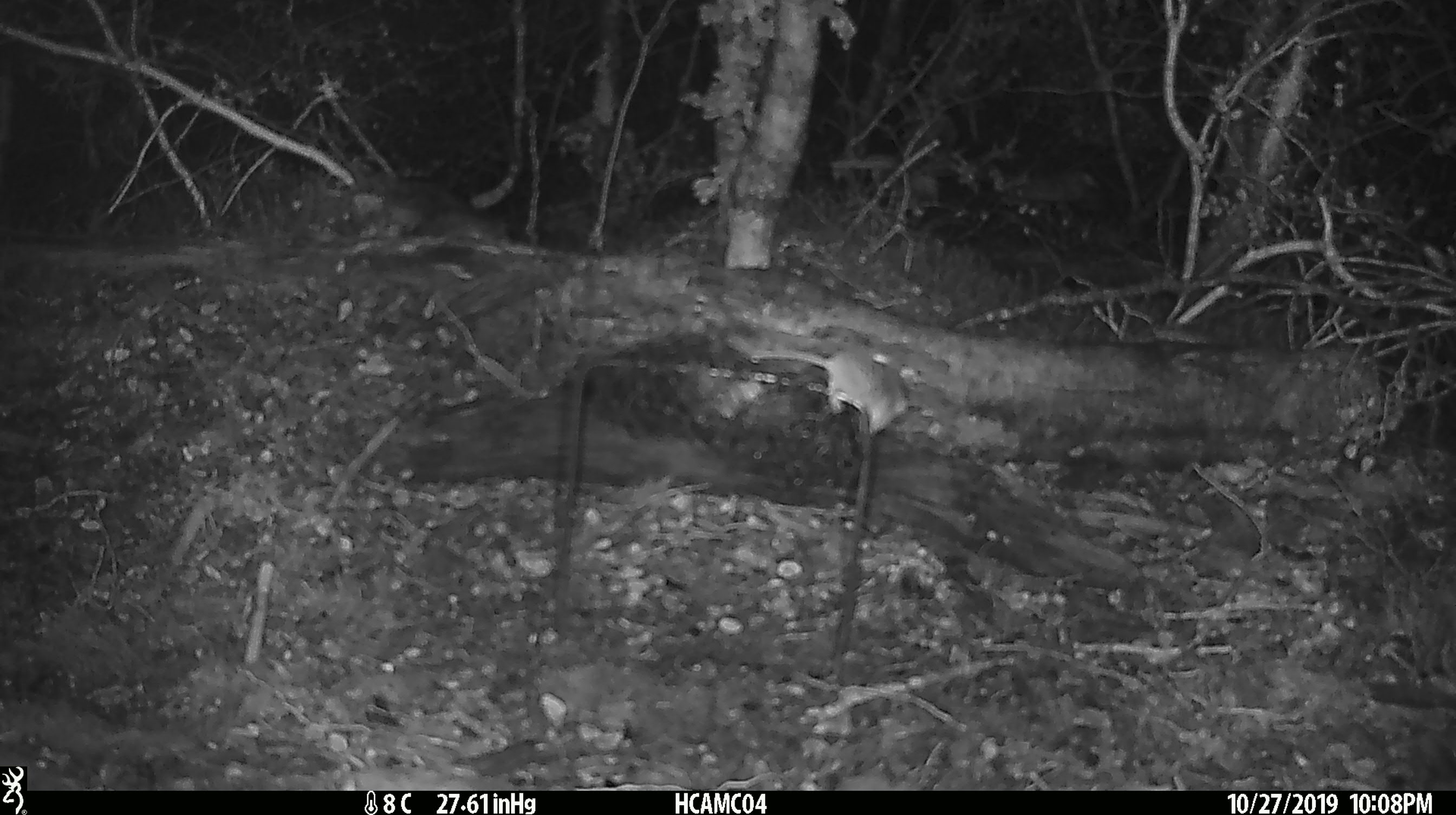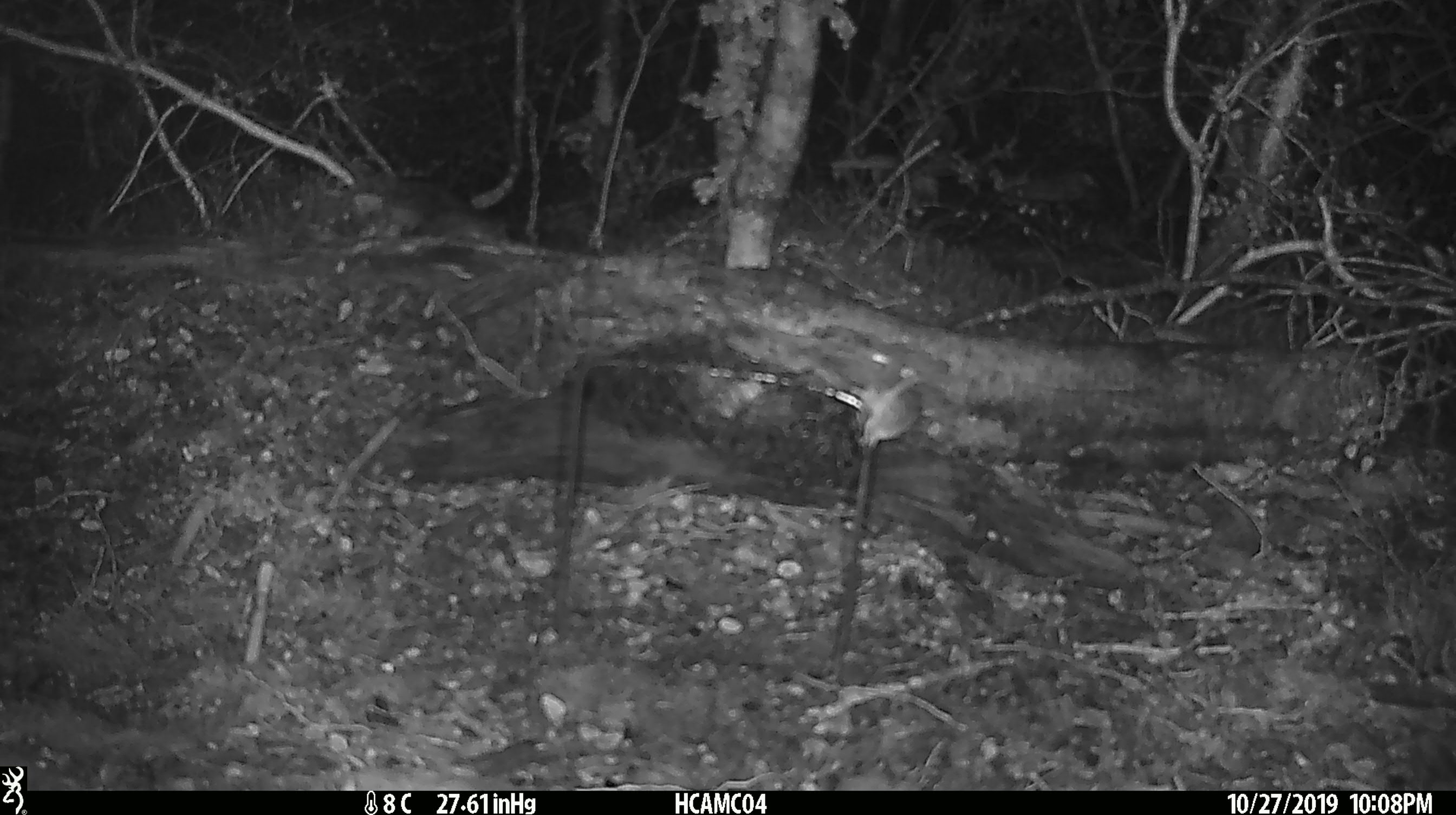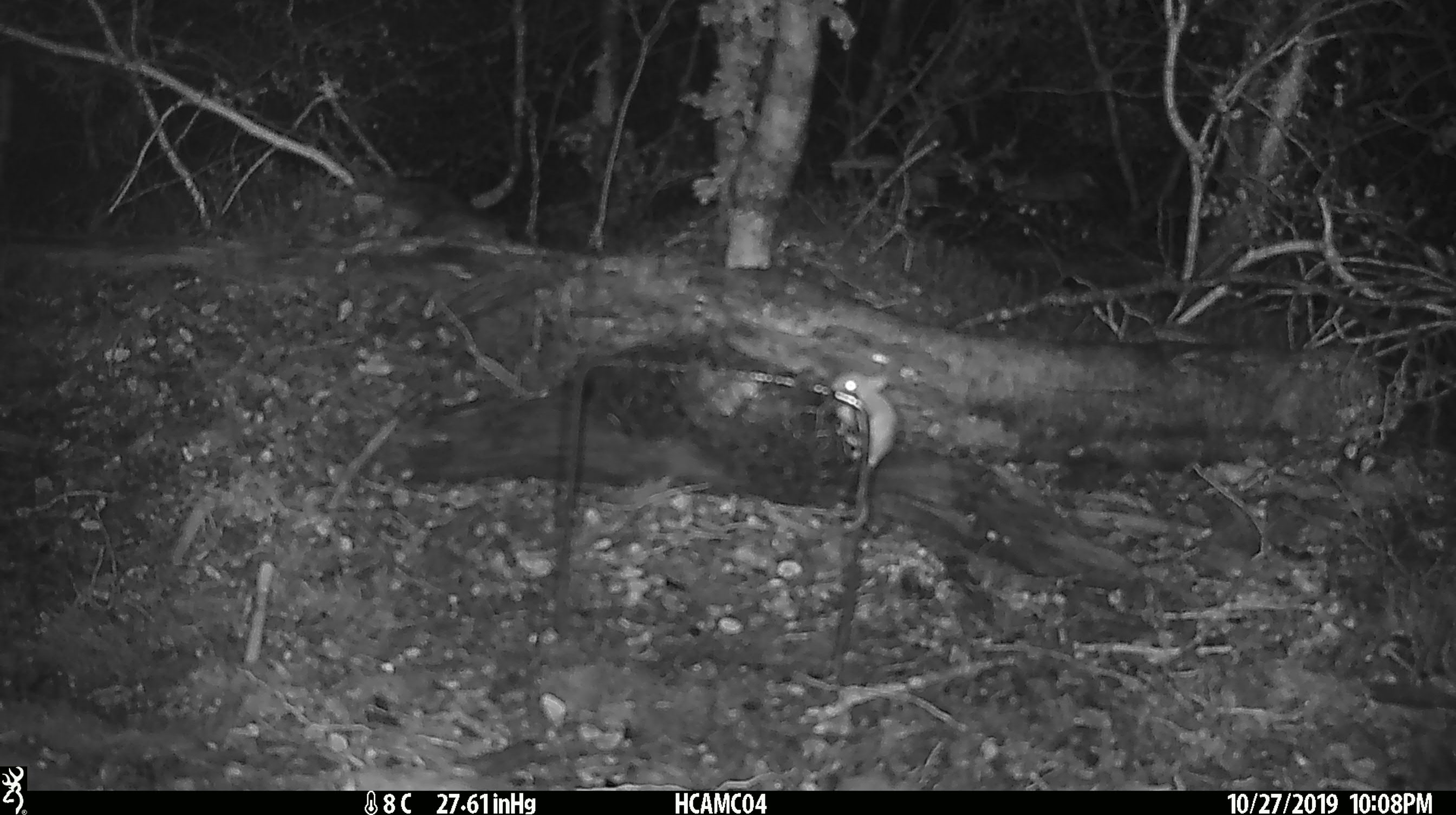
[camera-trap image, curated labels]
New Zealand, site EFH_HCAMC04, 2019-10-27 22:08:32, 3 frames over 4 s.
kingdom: Animalia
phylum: Chordata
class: Mammalia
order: Rodentia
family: Muridae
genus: Mus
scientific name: Mus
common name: mouse